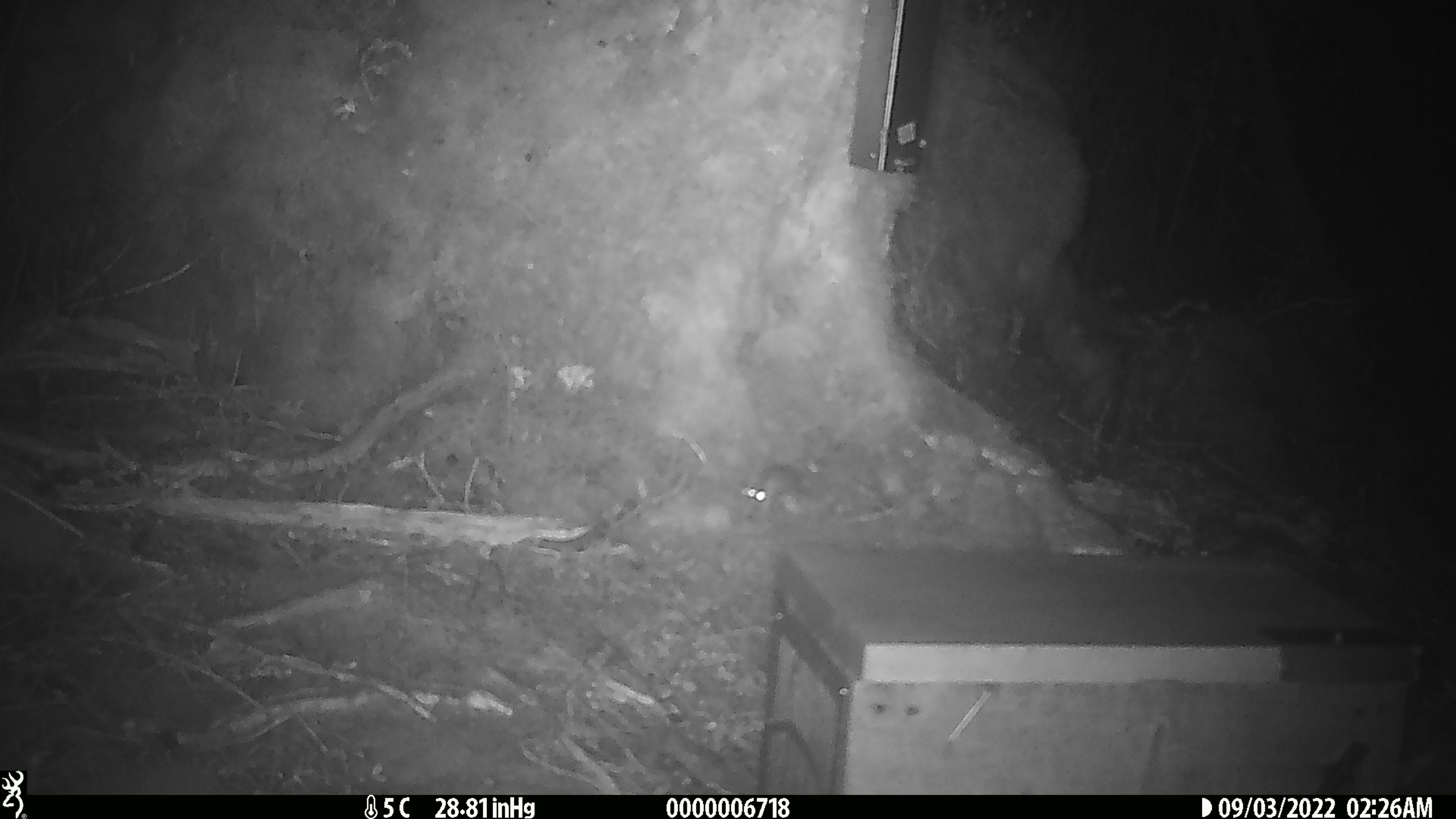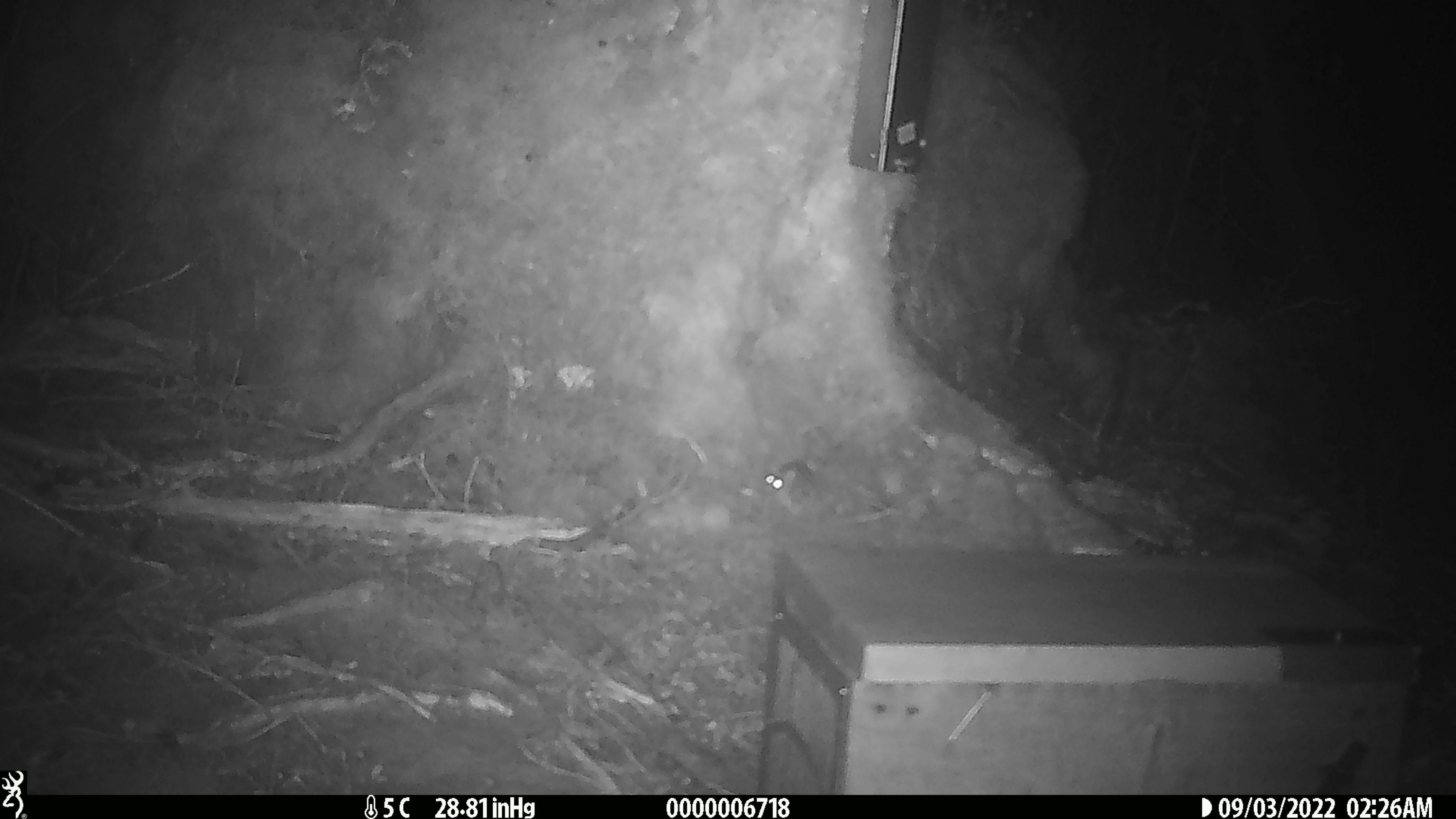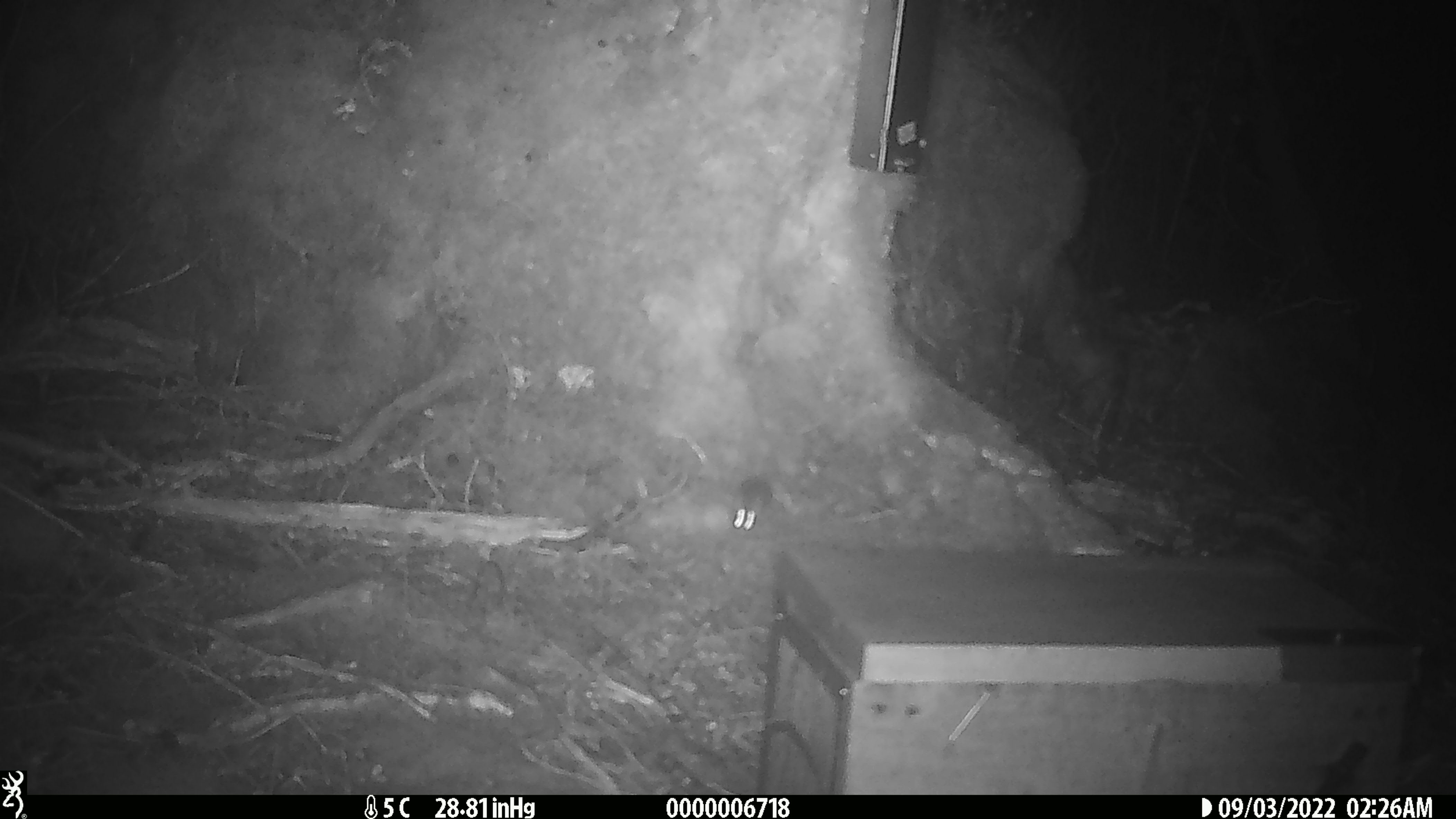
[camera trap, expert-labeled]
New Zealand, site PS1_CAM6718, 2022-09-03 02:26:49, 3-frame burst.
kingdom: Animalia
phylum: Chordata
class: Mammalia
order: Rodentia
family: Muridae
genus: Mus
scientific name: Mus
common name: mouse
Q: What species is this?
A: Mouse (Mus).